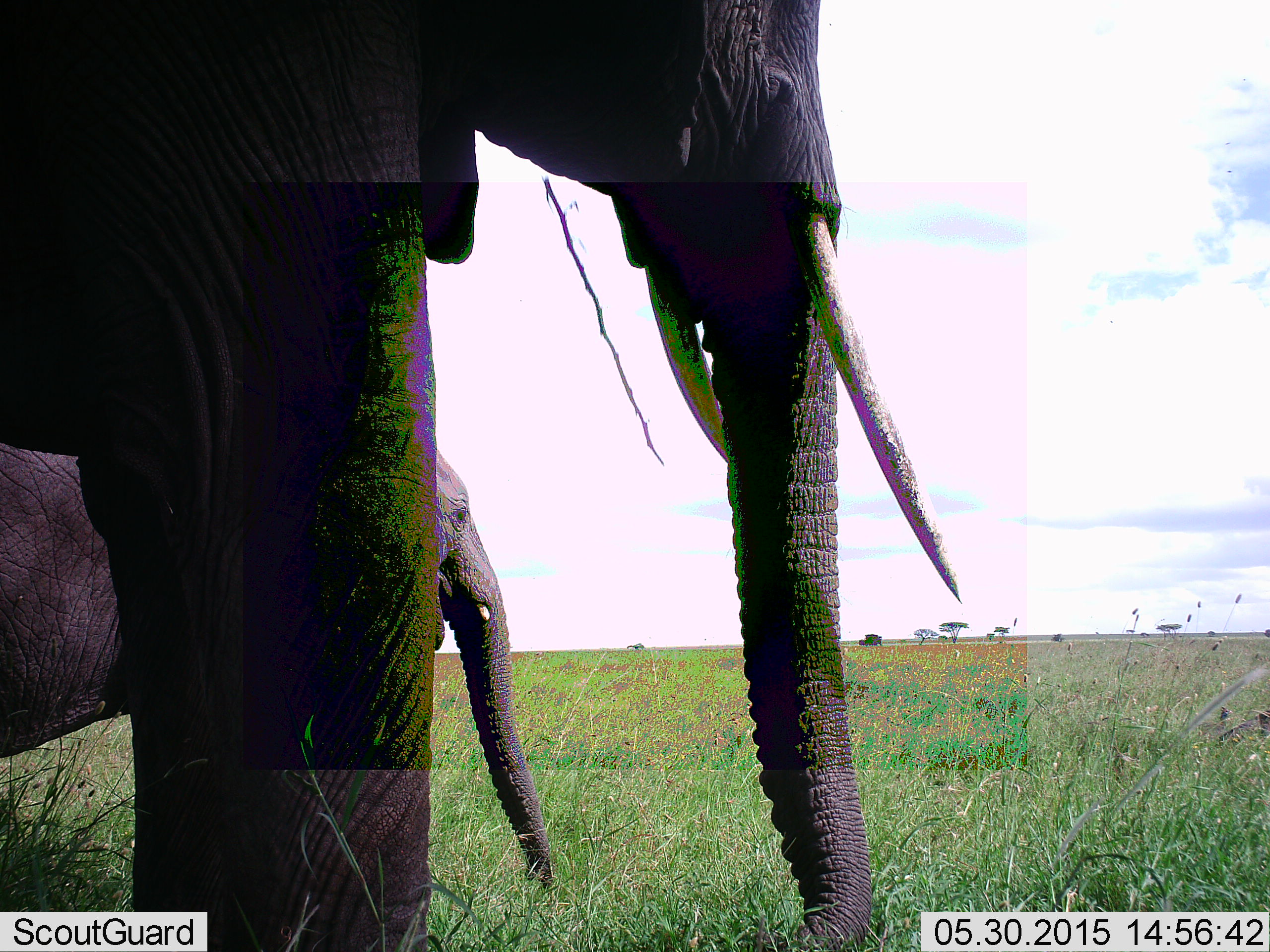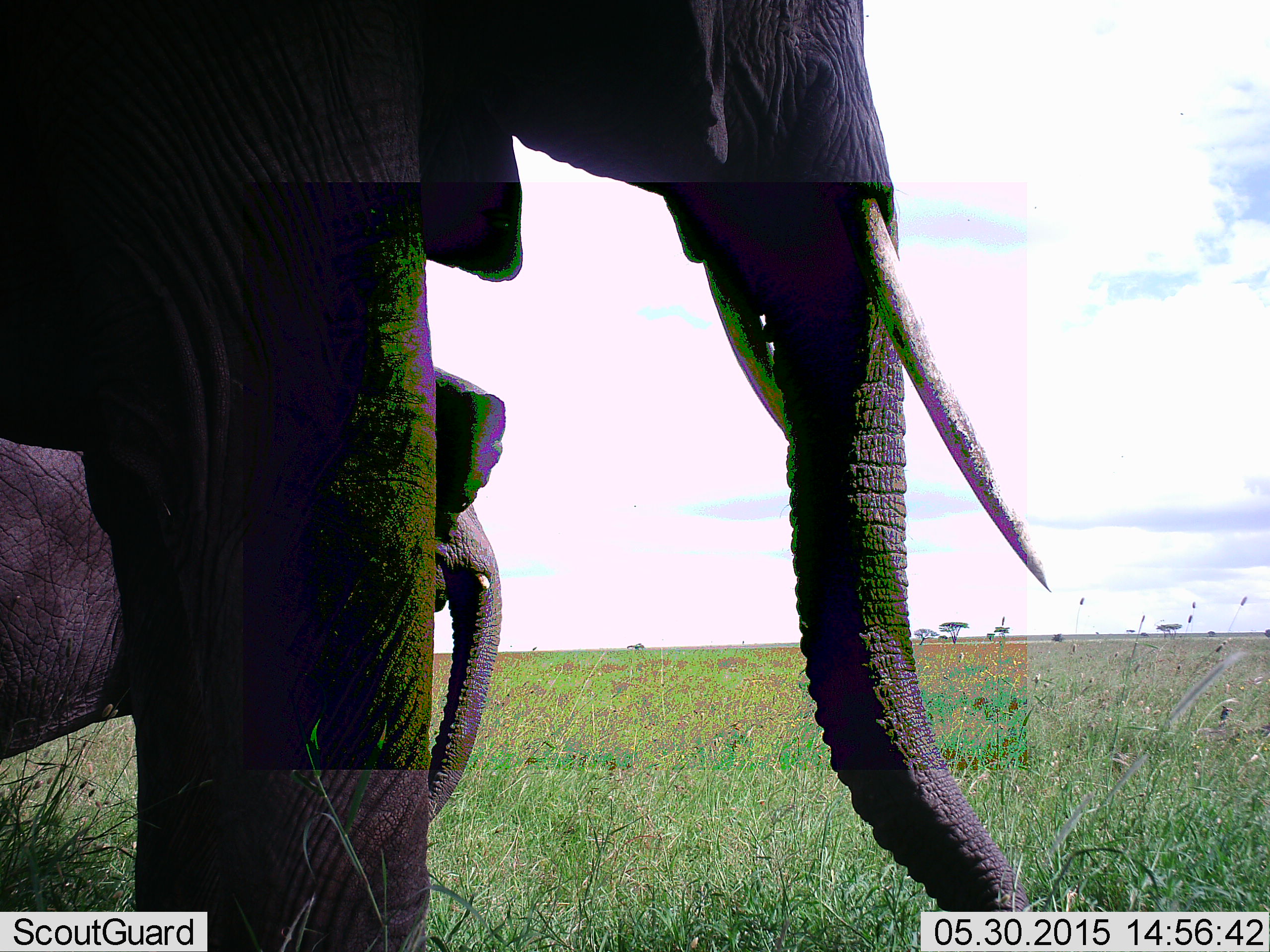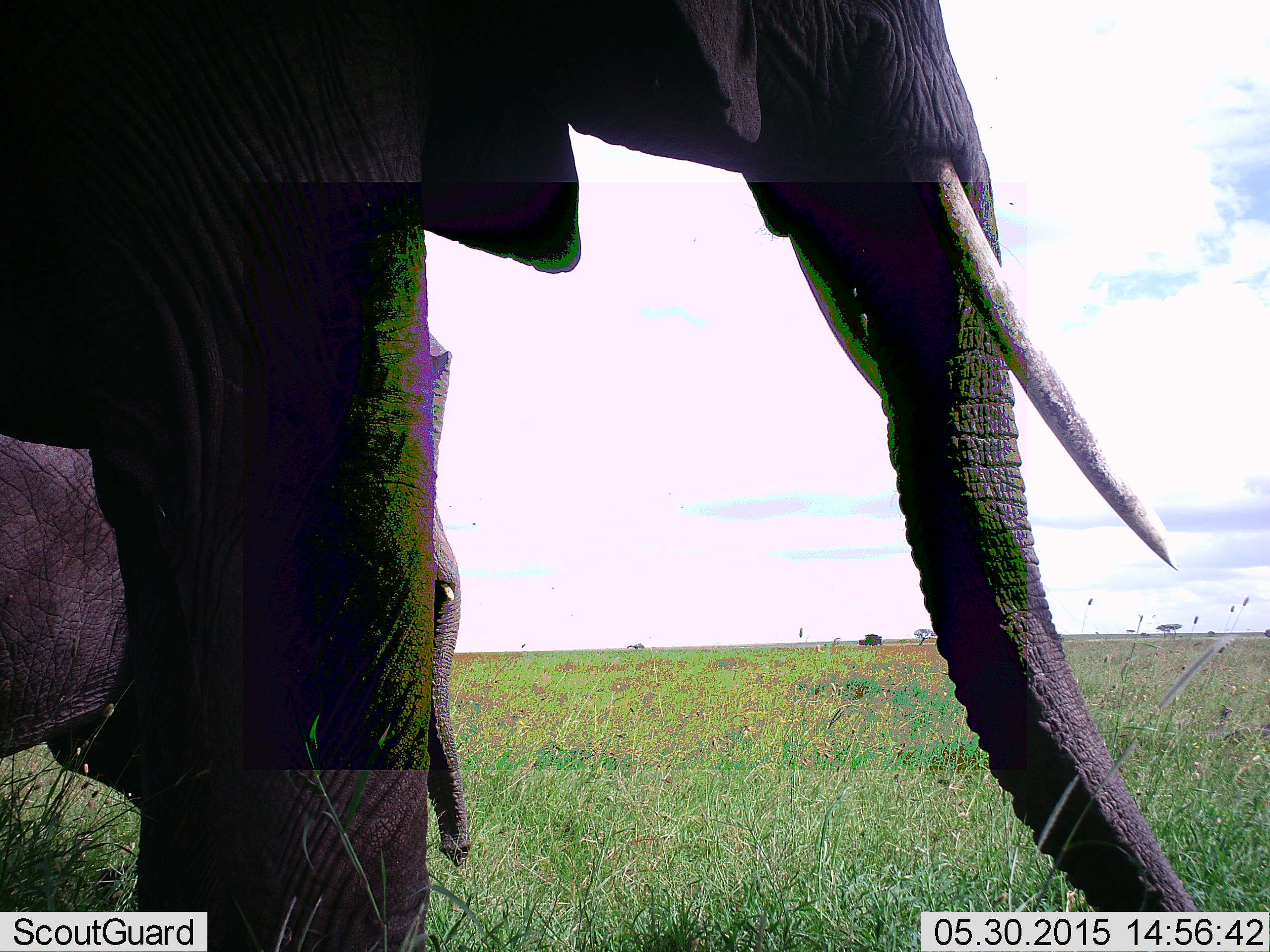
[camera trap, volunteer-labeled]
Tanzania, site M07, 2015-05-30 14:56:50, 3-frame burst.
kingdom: Animalia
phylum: Chordata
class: Mammalia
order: Proboscidea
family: Elephantidae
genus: Loxodonta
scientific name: Loxodonta africana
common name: african bush elephant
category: elephant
Elephant (african bush elephant) (Loxodonta africana), count 2. Behavior (volunteer vote fractions): standing 90%, resting 0%, moving 0%, interacting 10%. Young present (vote fraction): 40%. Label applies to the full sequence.